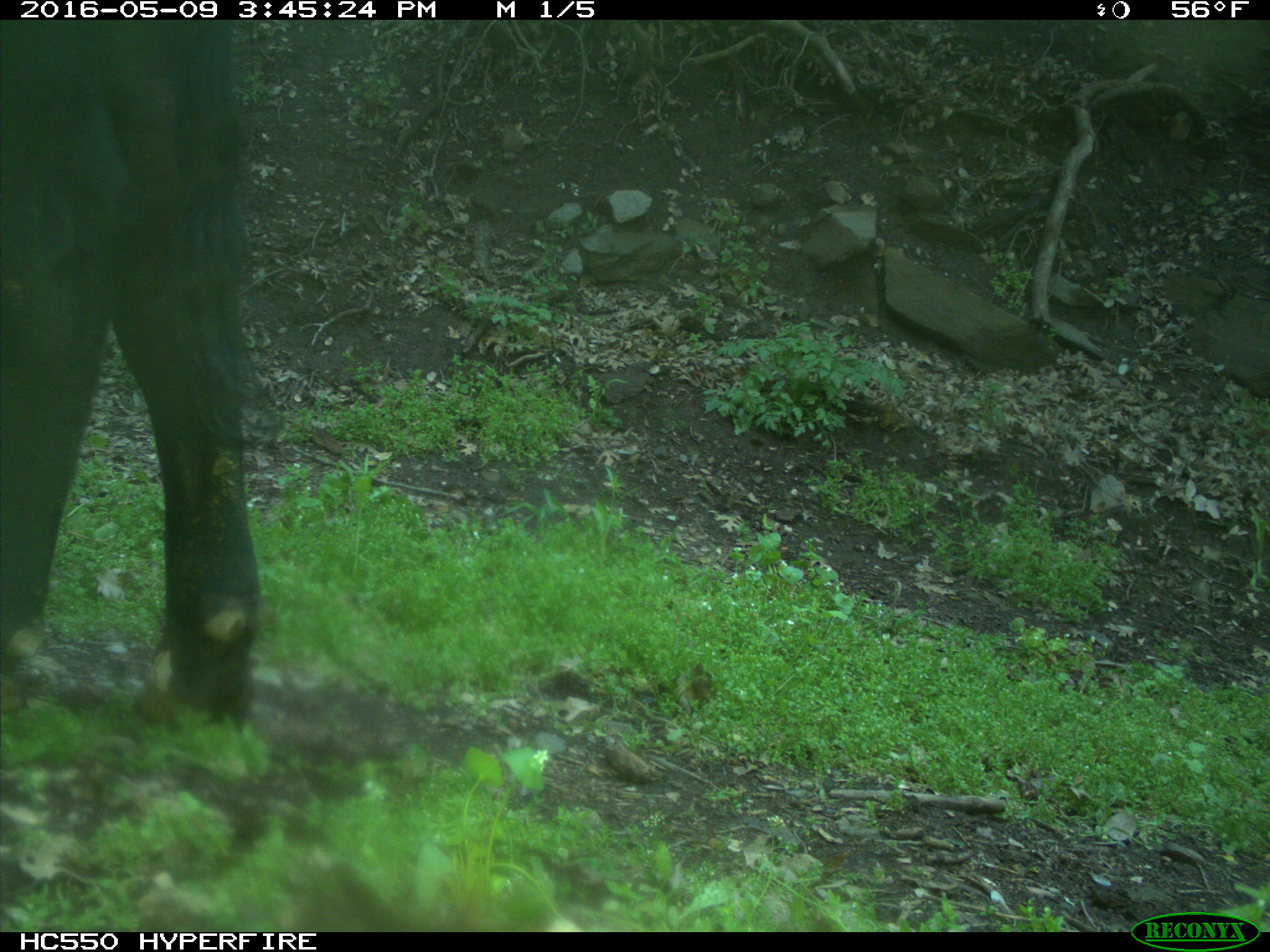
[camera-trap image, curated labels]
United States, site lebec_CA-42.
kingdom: Animalia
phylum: Chordata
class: Mammalia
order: Artiodactyla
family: Bovidae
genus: Bos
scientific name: Bos taurus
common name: domestic cow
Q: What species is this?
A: Bos taurus (domestic cow).